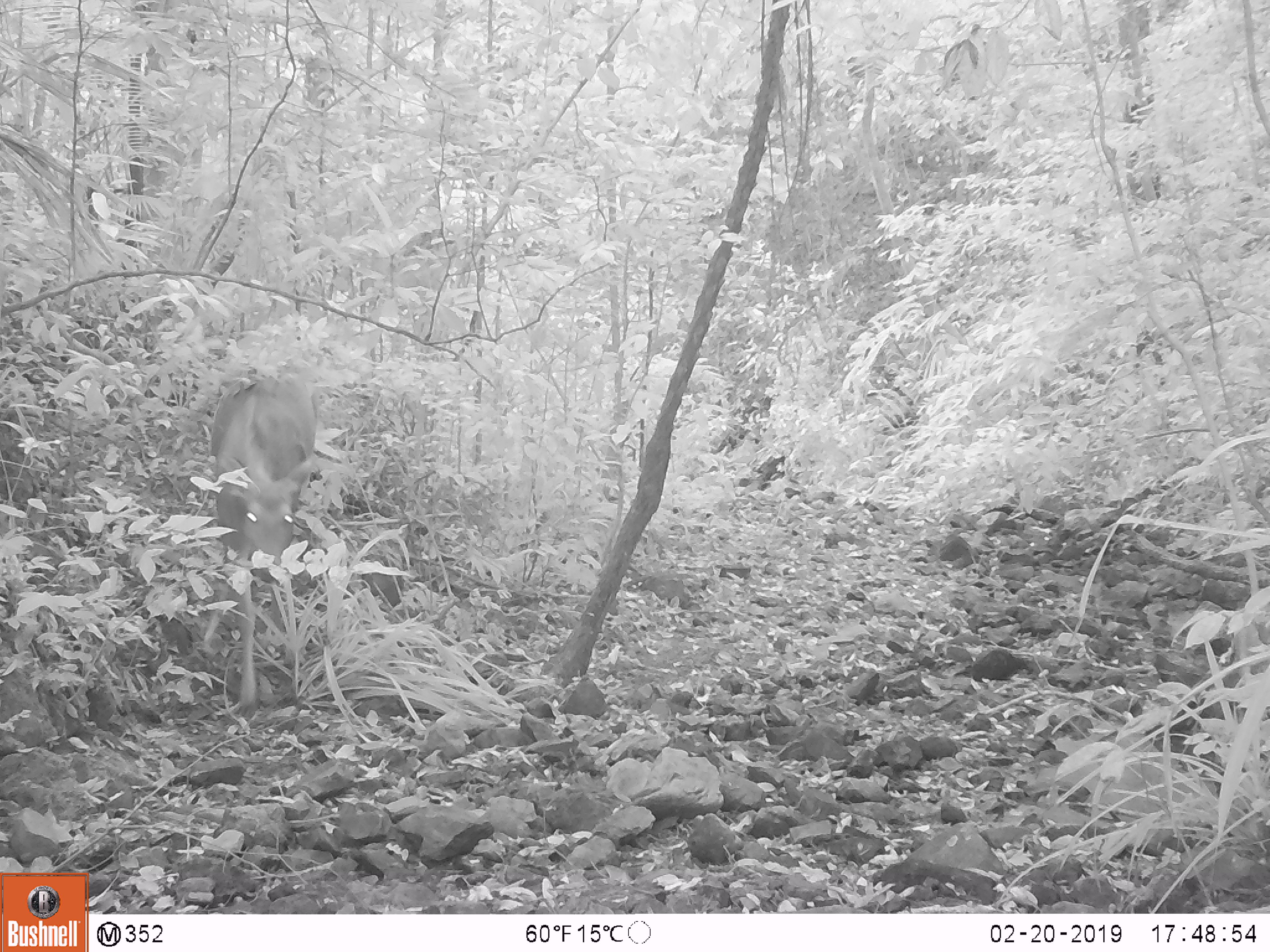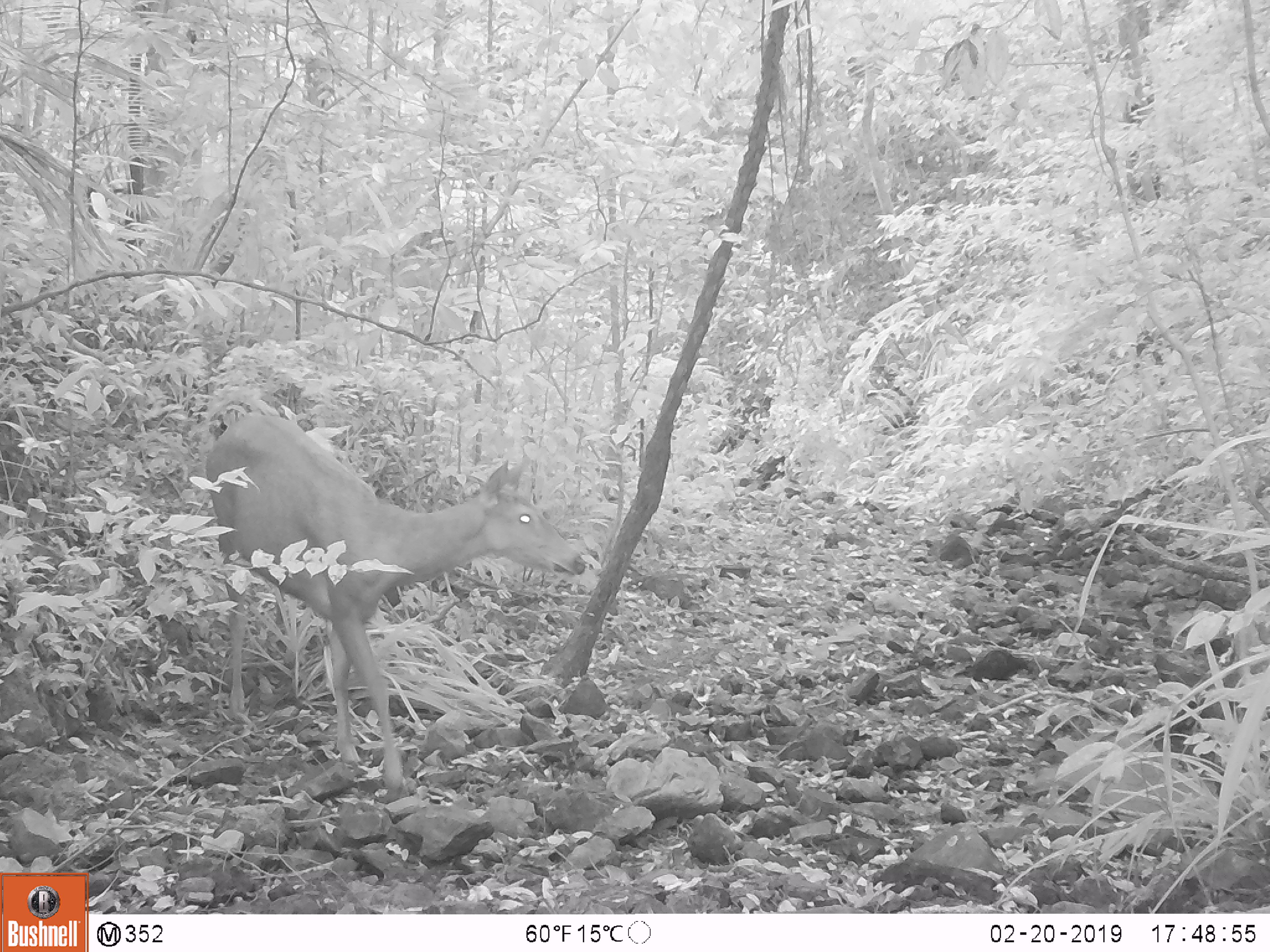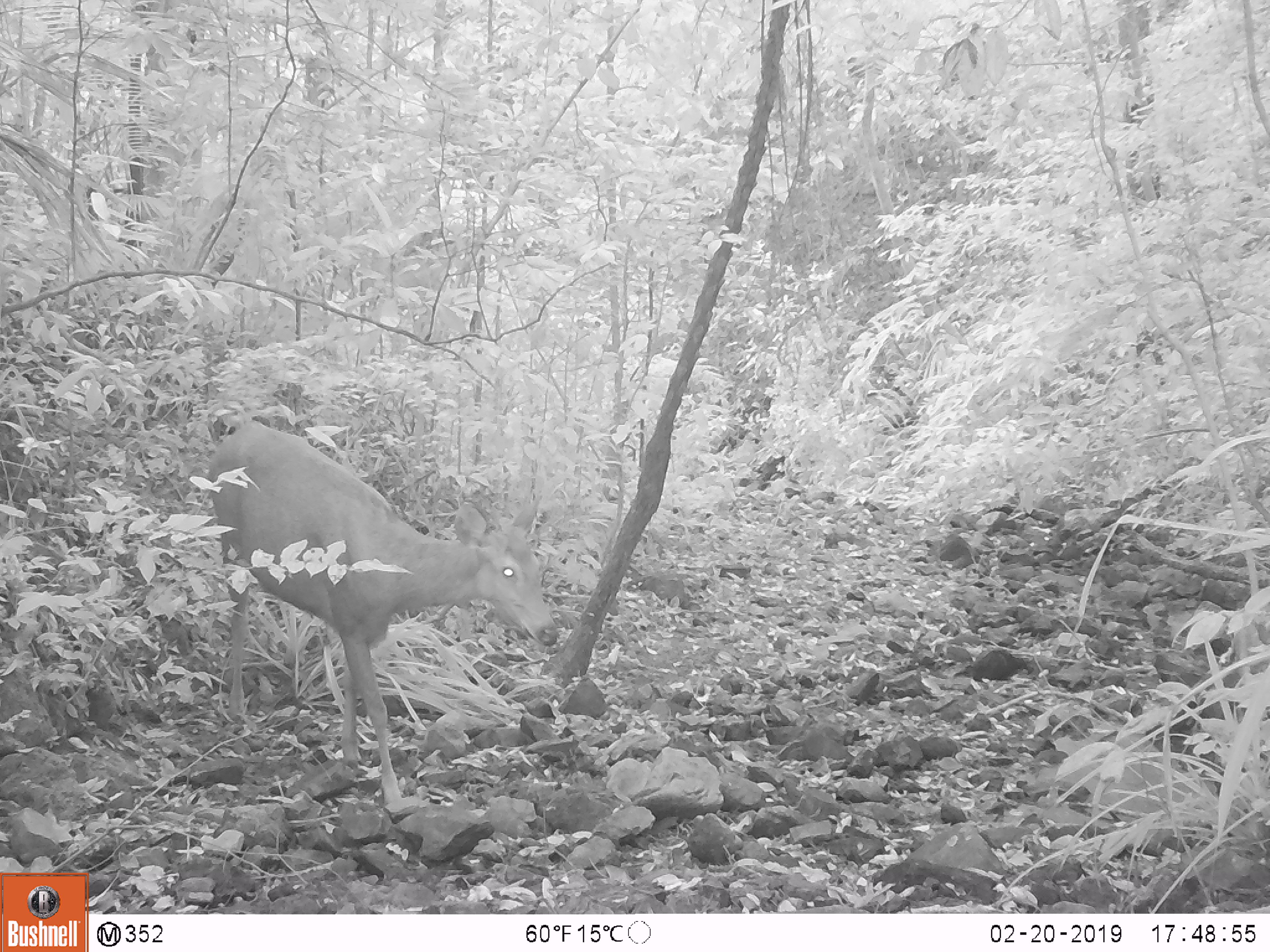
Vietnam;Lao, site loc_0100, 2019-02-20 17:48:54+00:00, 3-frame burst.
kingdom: Animalia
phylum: Chordata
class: Mammalia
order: Artiodactyla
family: Cervidae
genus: Rusa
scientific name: Rusa unicolor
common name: sambar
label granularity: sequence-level